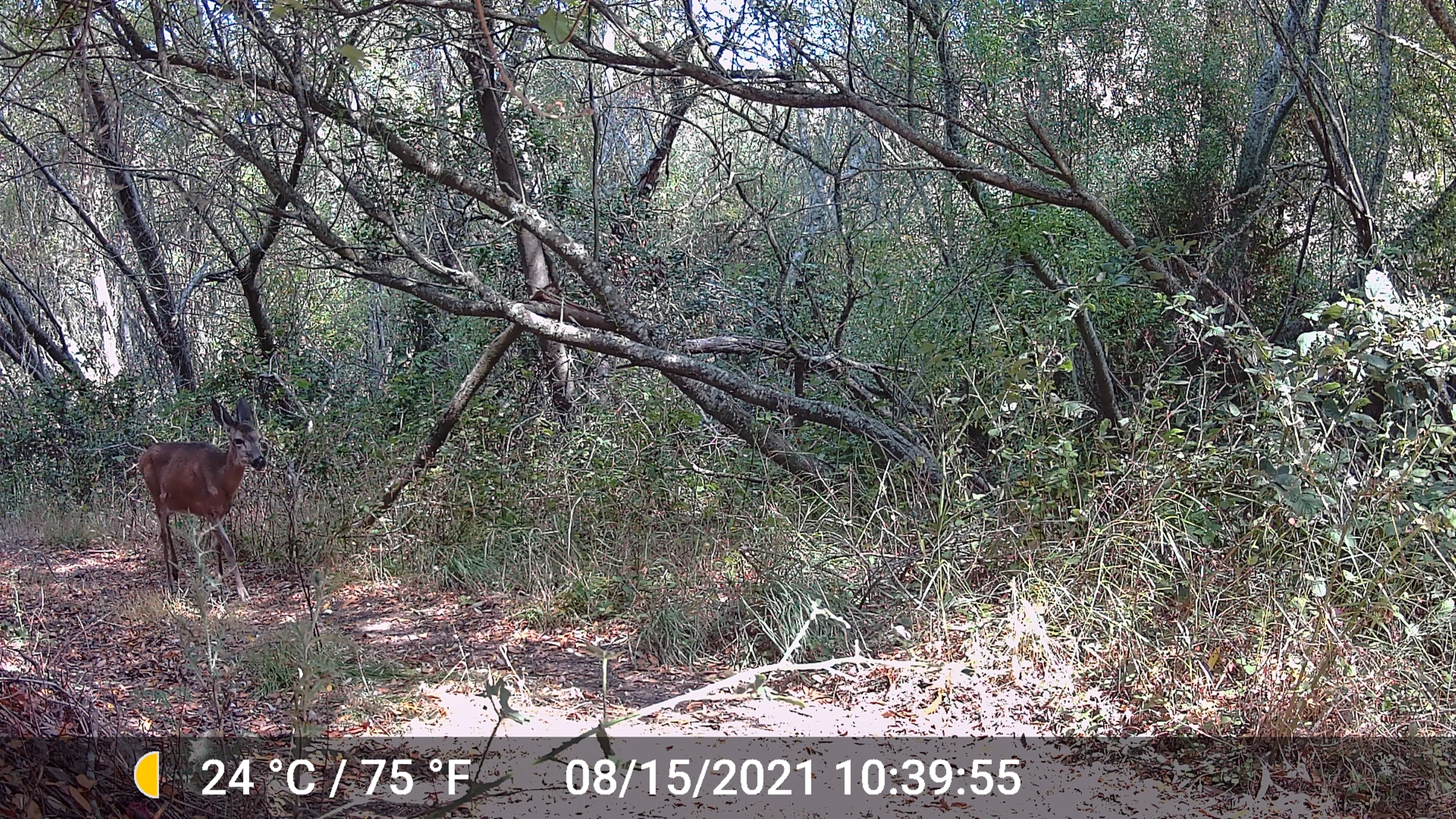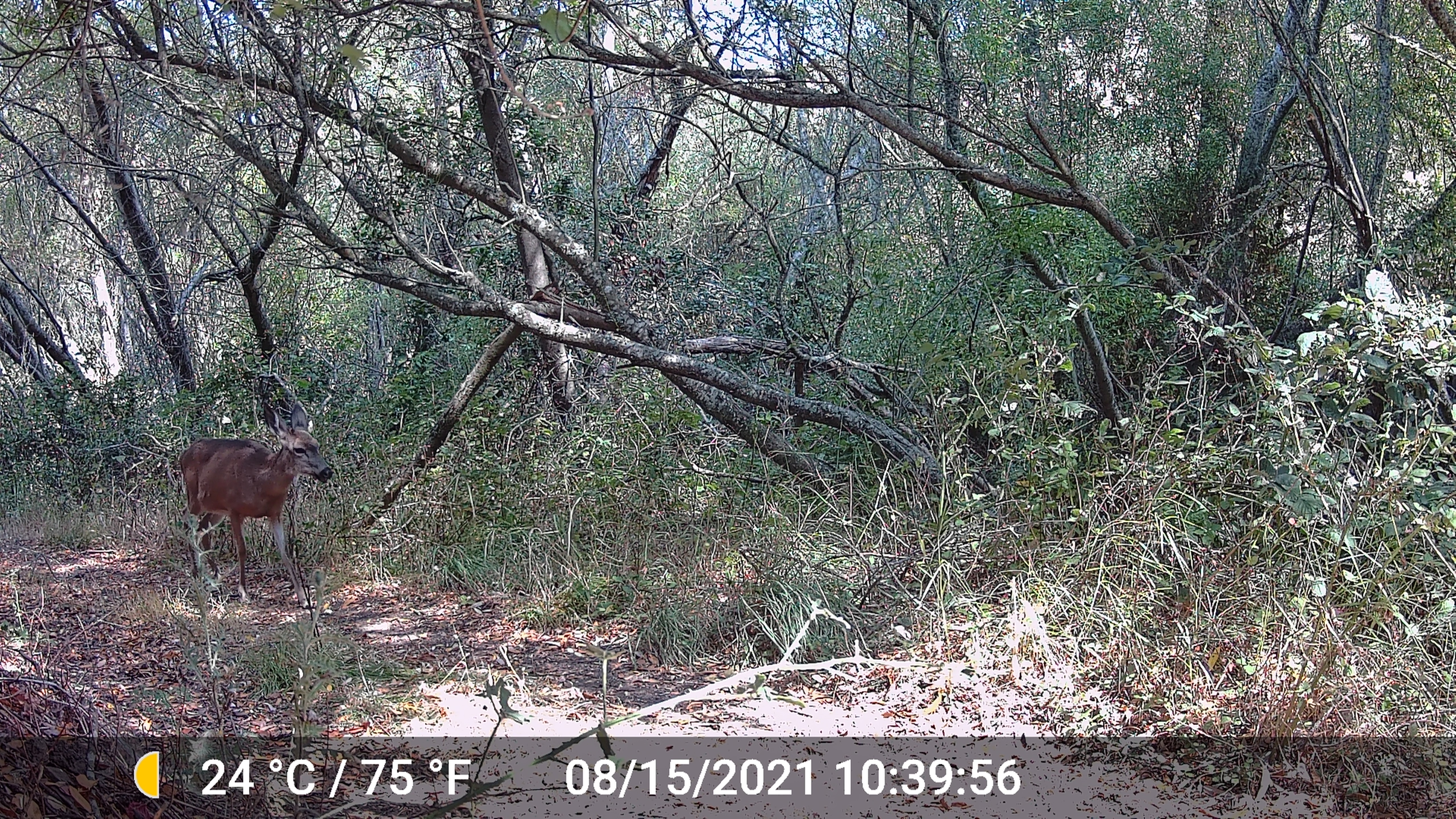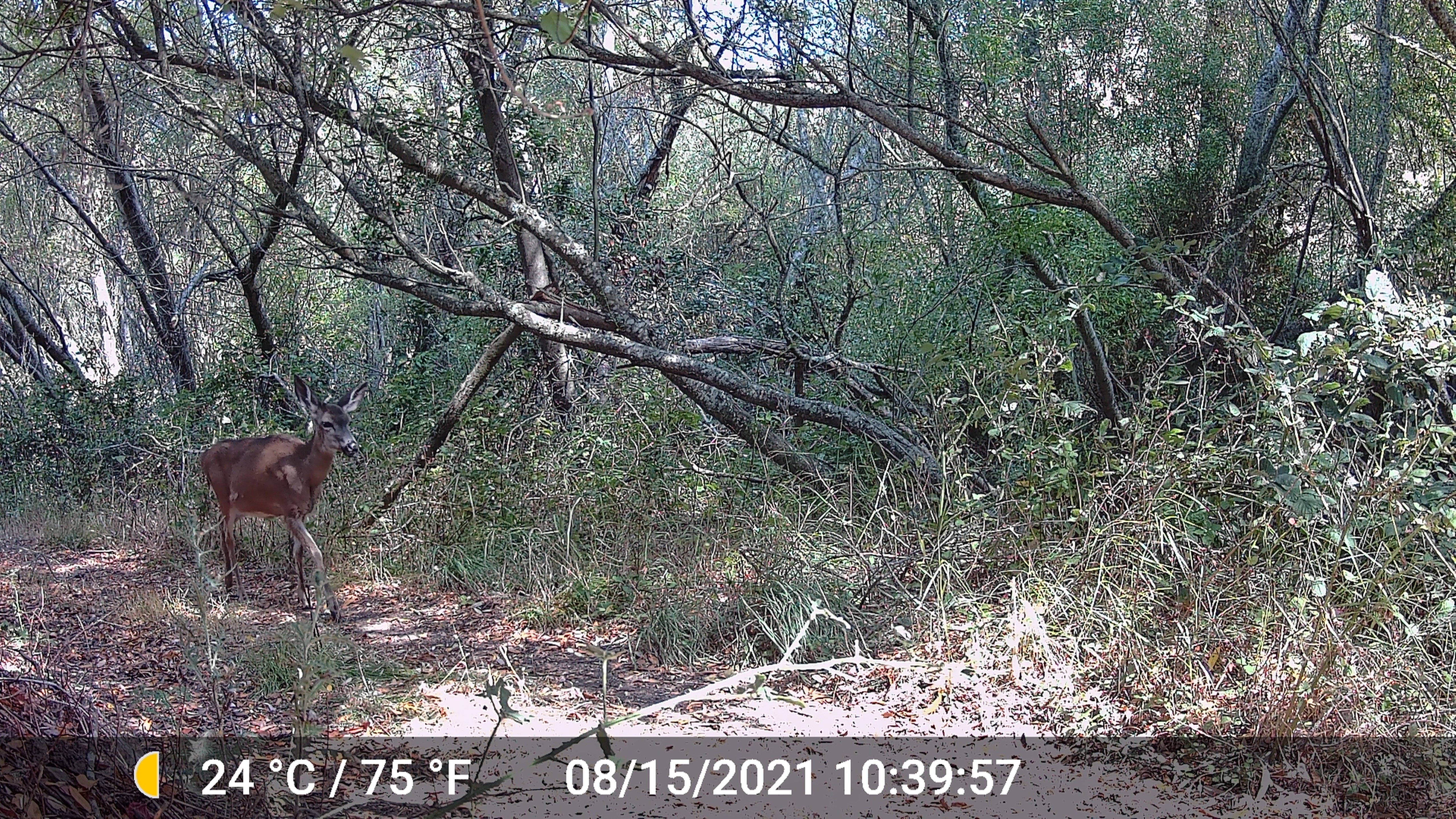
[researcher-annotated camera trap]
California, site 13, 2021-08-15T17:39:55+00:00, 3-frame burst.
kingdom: Animalia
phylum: Chordata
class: Mammalia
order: Artiodactyla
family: Cervidae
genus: Odocoileus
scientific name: Odocoileus hemionus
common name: mule deer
Mule deer (Odocoileus hemionus).